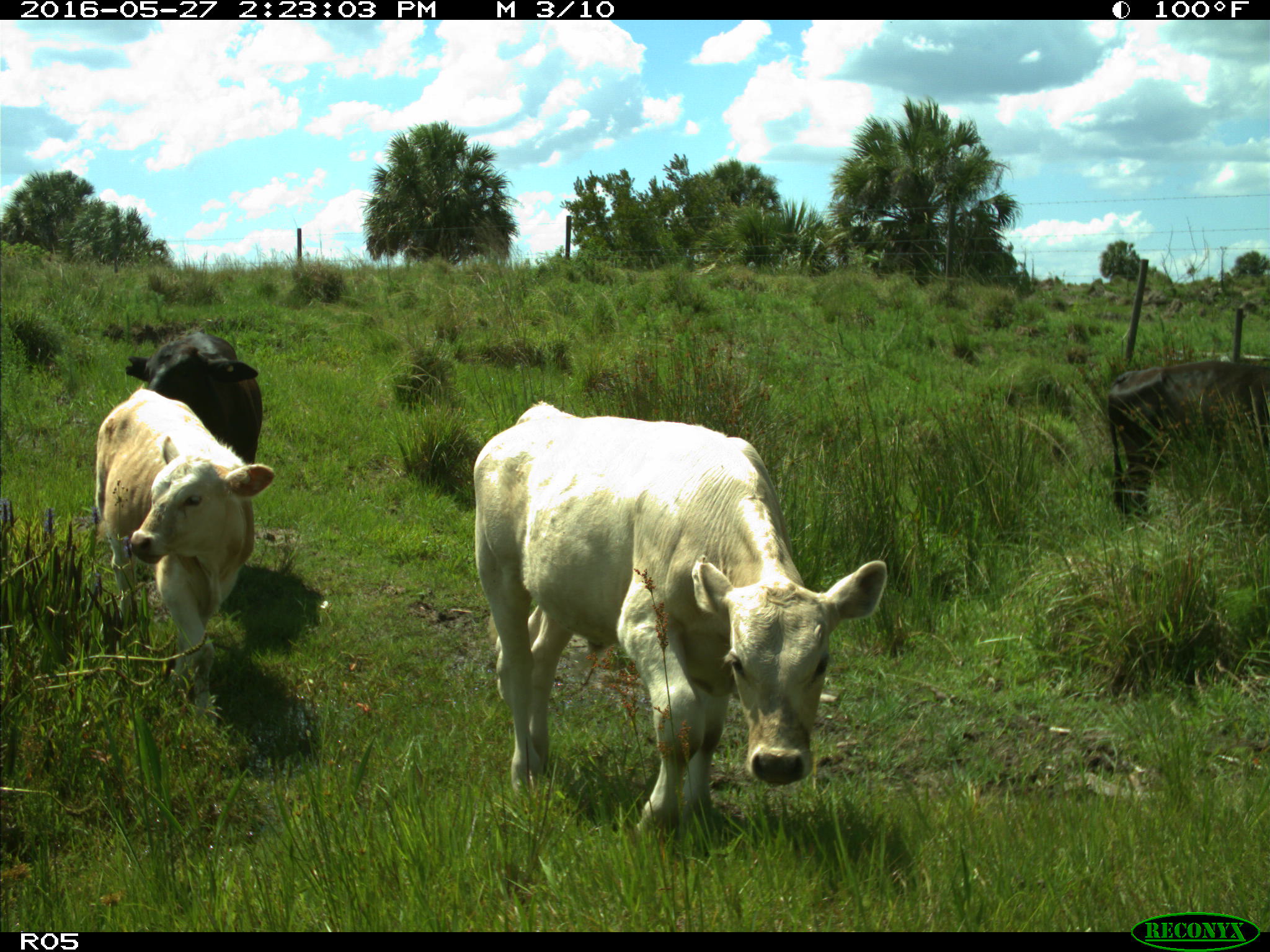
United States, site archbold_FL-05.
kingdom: Animalia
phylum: Chordata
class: Mammalia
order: Artiodactyla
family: Bovidae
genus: Bos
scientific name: Bos taurus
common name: domestic cow